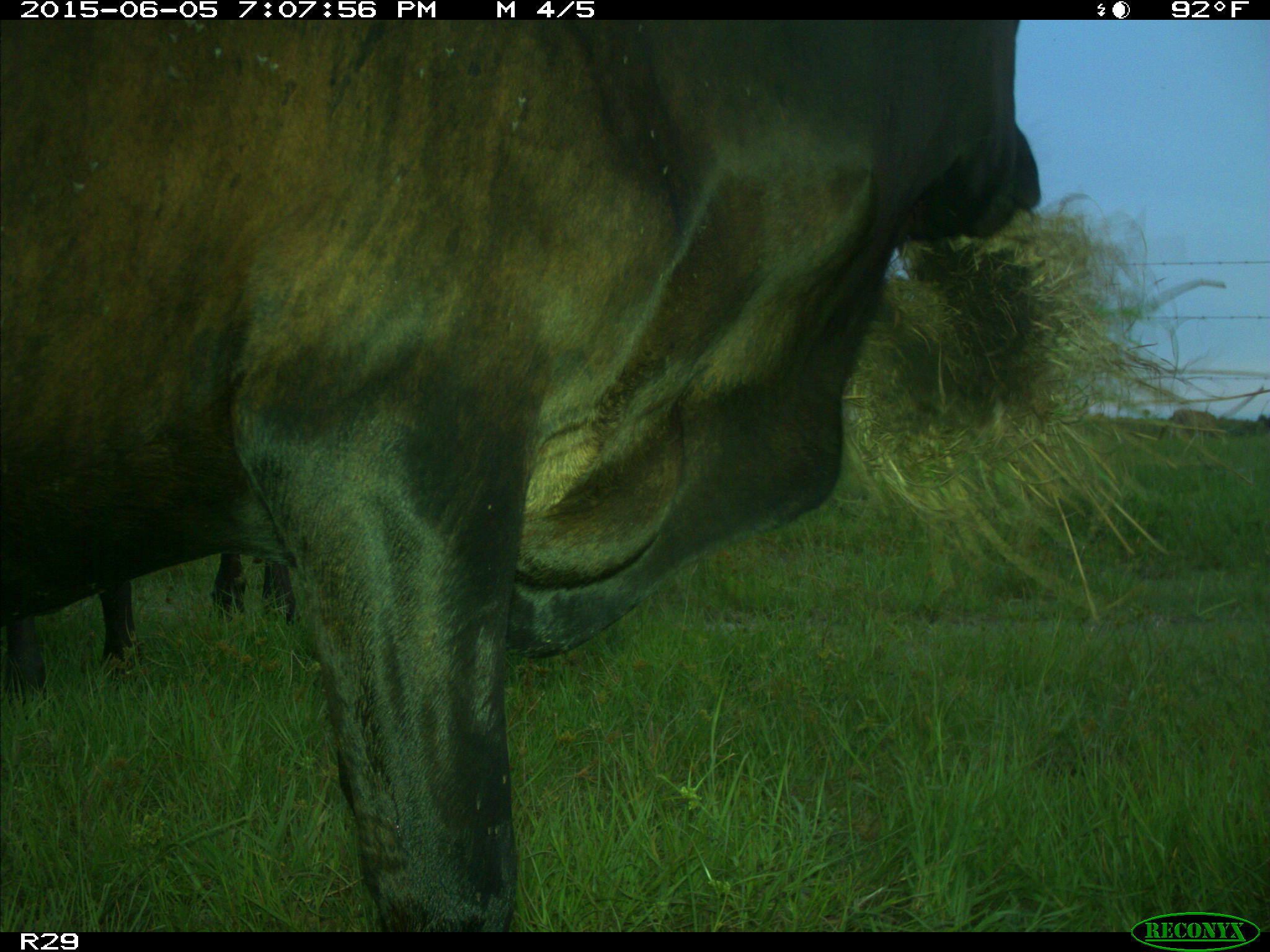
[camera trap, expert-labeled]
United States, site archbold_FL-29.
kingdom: Animalia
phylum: Chordata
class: Mammalia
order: Artiodactyla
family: Bovidae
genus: Bos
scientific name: Bos taurus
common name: domestic cow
Bos taurus (domestic cow).